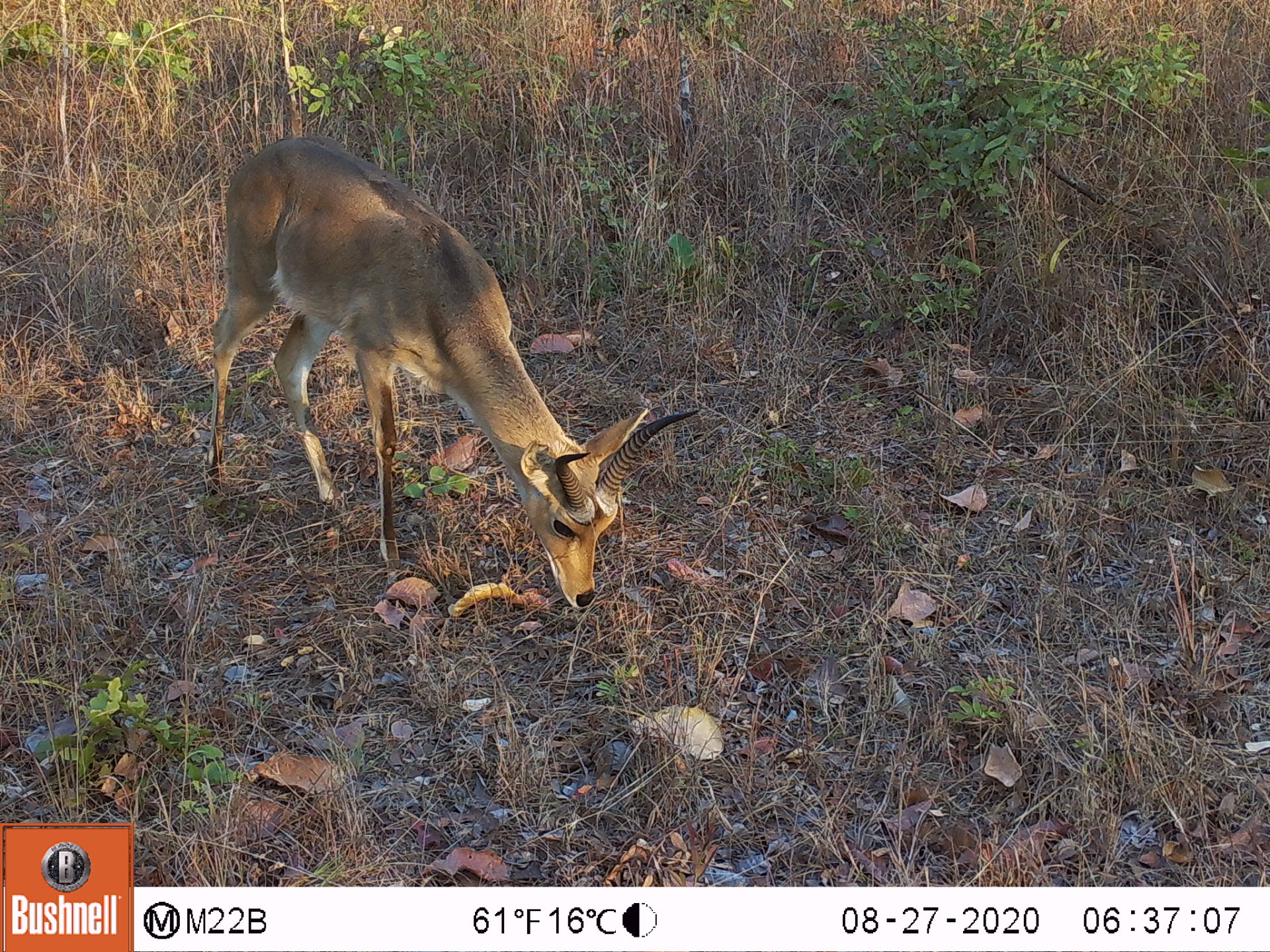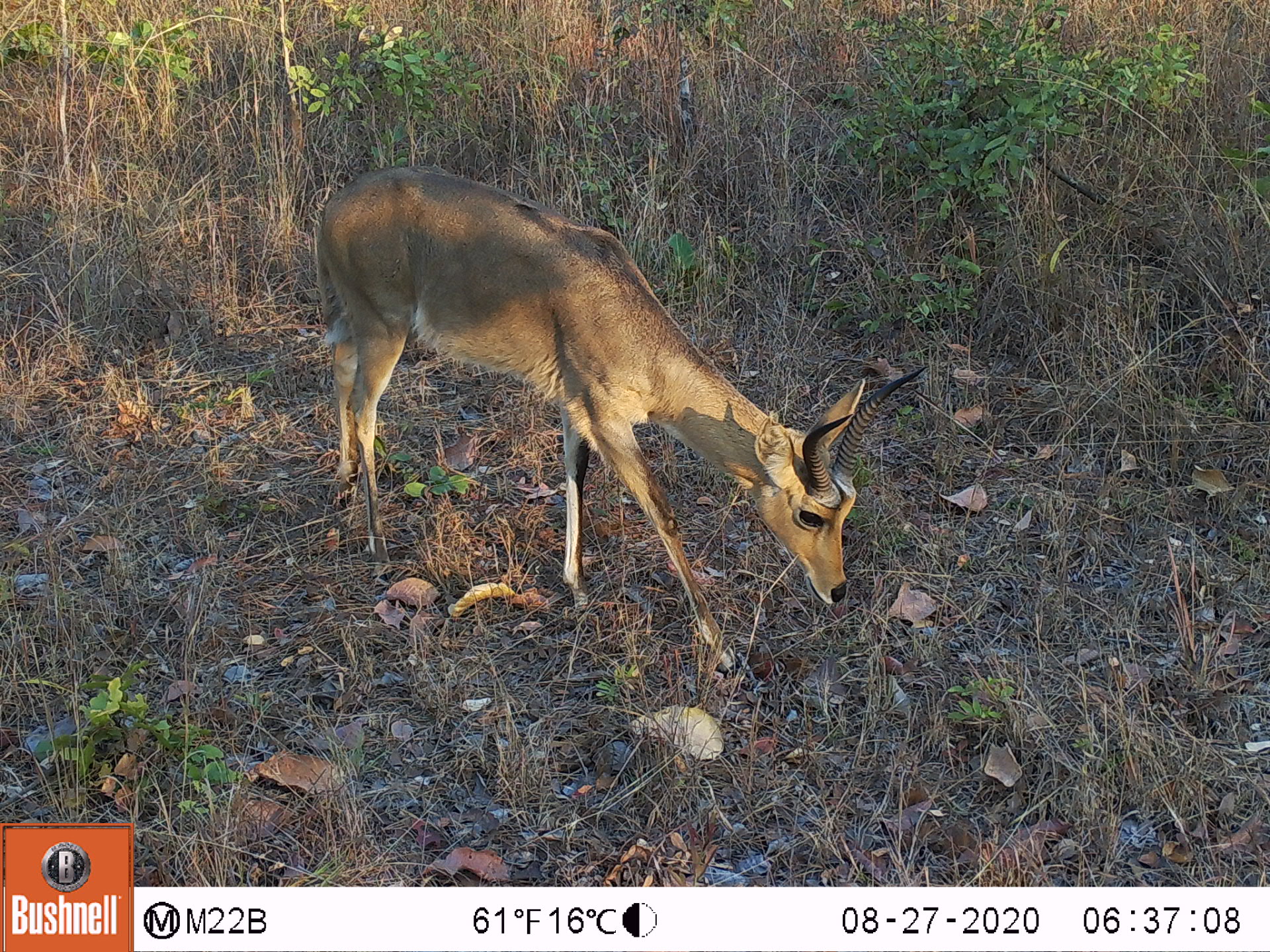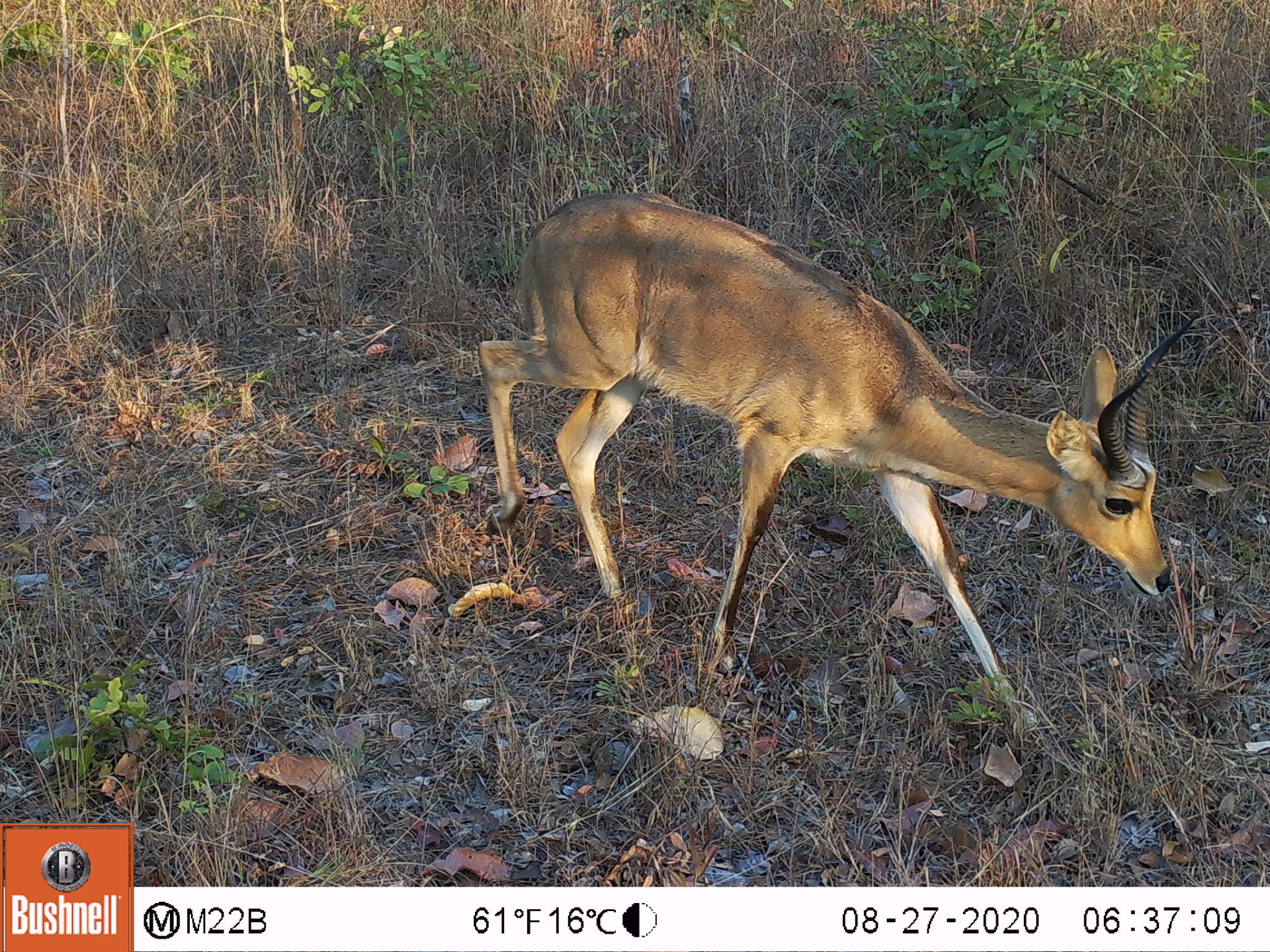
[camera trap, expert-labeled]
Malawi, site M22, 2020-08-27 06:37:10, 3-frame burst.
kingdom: Animalia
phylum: Chordata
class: Mammalia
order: Artiodactyla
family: Bovidae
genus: Redunca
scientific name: Redunca arundinum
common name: southern reedbuck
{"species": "southern reedbuck (Redunca arundinum)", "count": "1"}